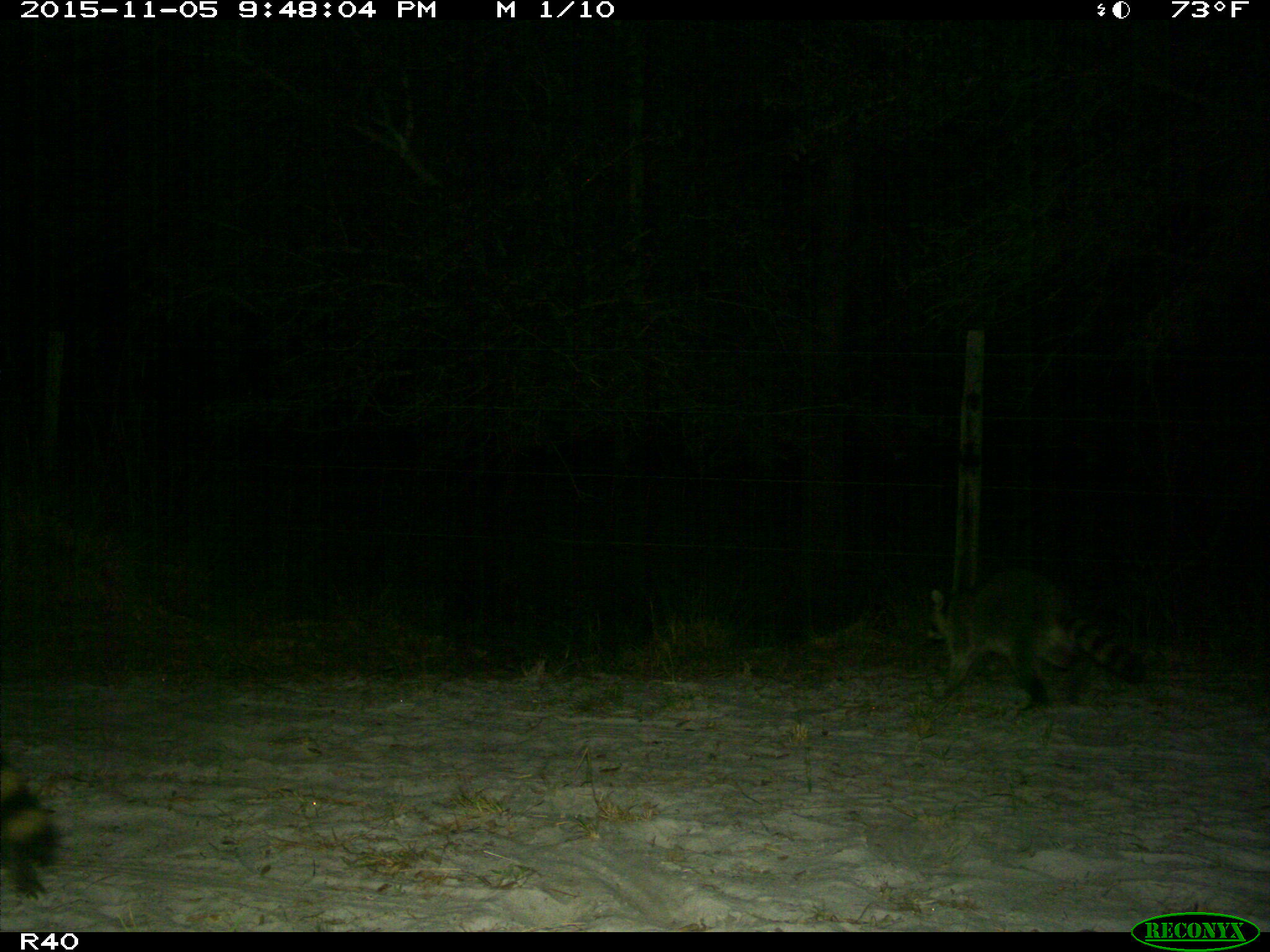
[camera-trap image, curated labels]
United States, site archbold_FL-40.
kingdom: Animalia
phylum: Chordata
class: Mammalia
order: Carnivora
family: Procyonidae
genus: Procyon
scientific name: Procyon lotor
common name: common raccoon